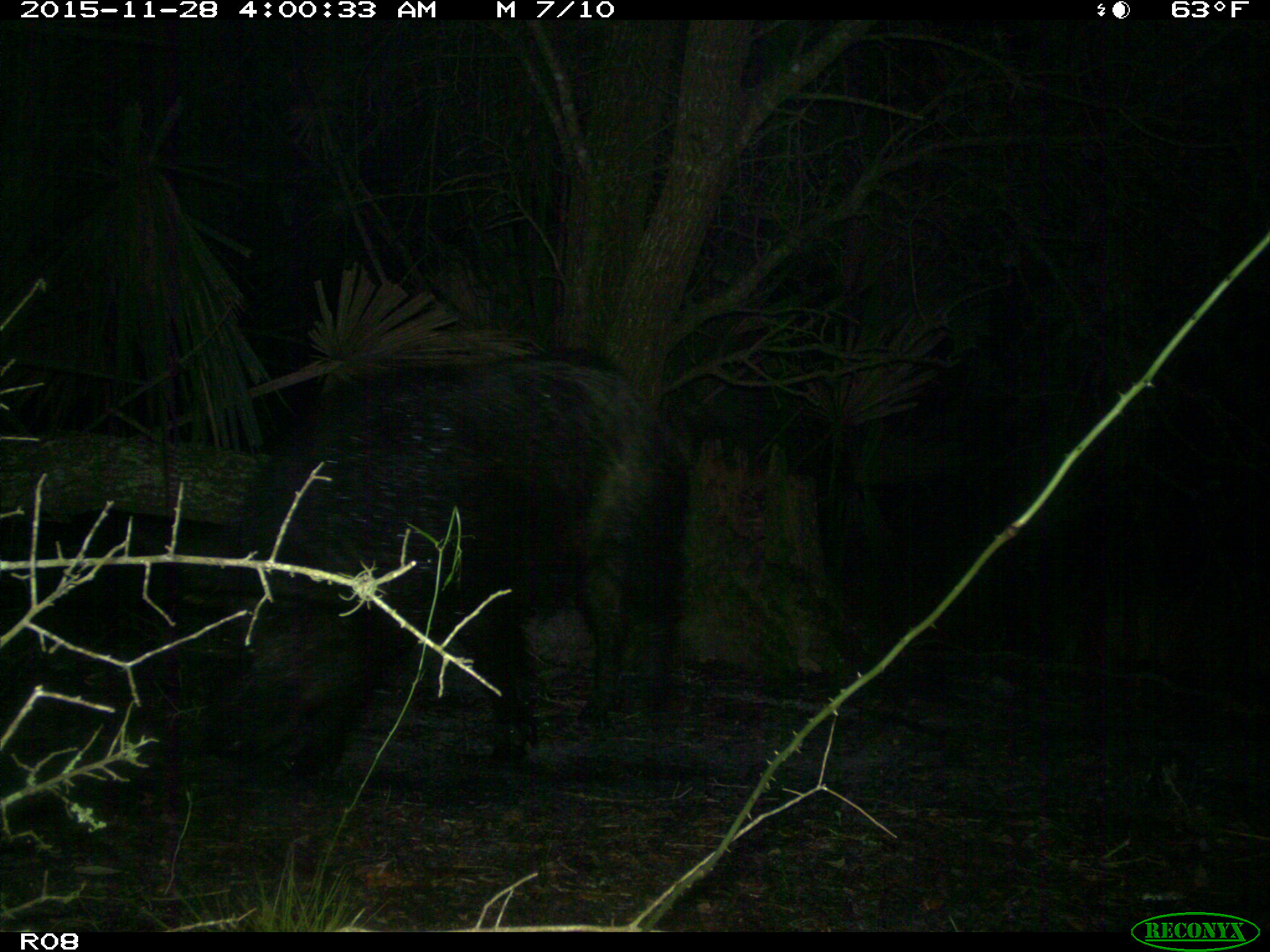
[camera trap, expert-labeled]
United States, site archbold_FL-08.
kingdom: Animalia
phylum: Chordata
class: Mammalia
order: Artiodactyla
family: Suidae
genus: Sus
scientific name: Sus scrofa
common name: wild boar